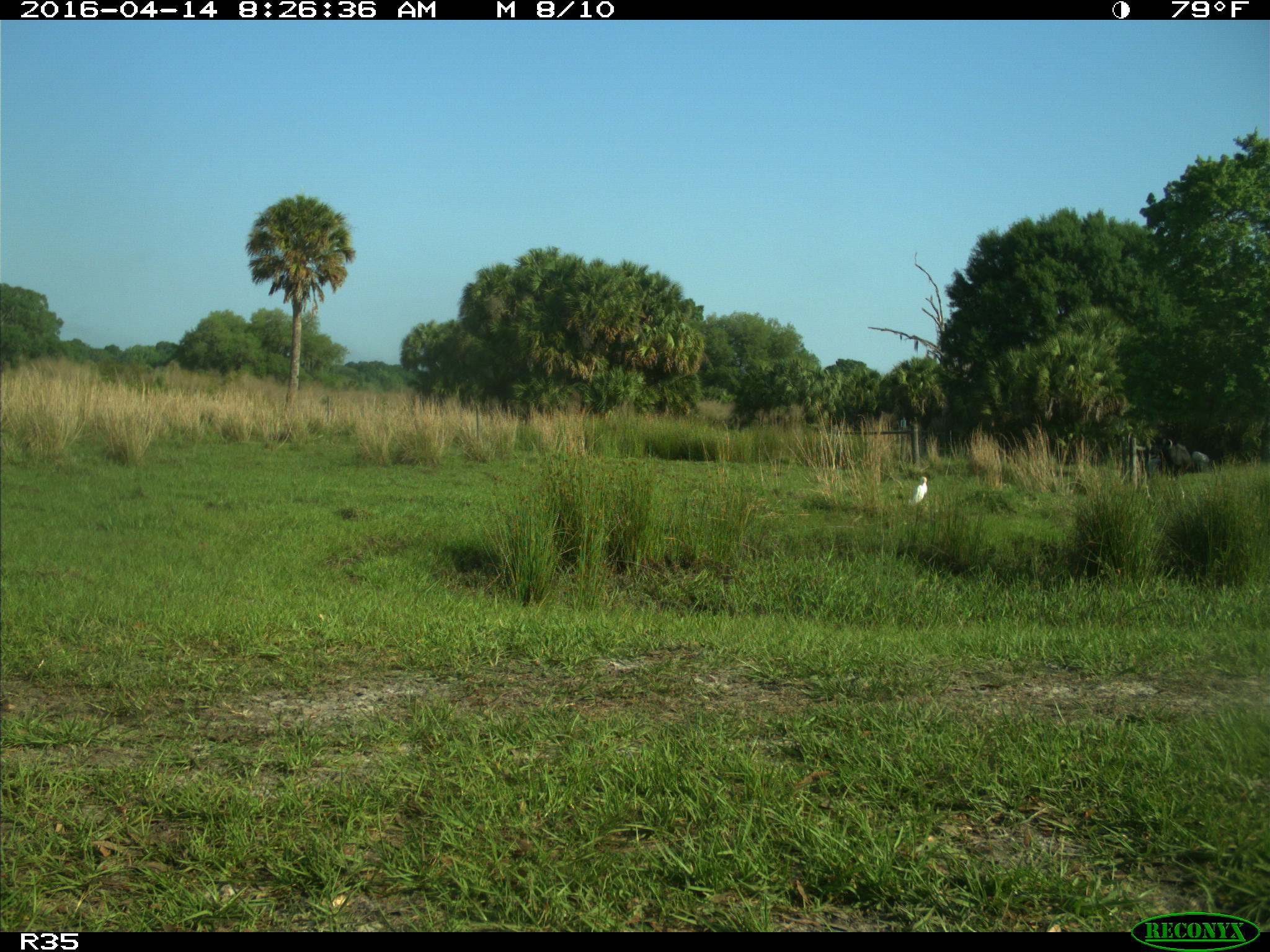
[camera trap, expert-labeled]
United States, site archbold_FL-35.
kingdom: Animalia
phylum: Chordata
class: Aves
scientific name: Aves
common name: birds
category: unidentified bird